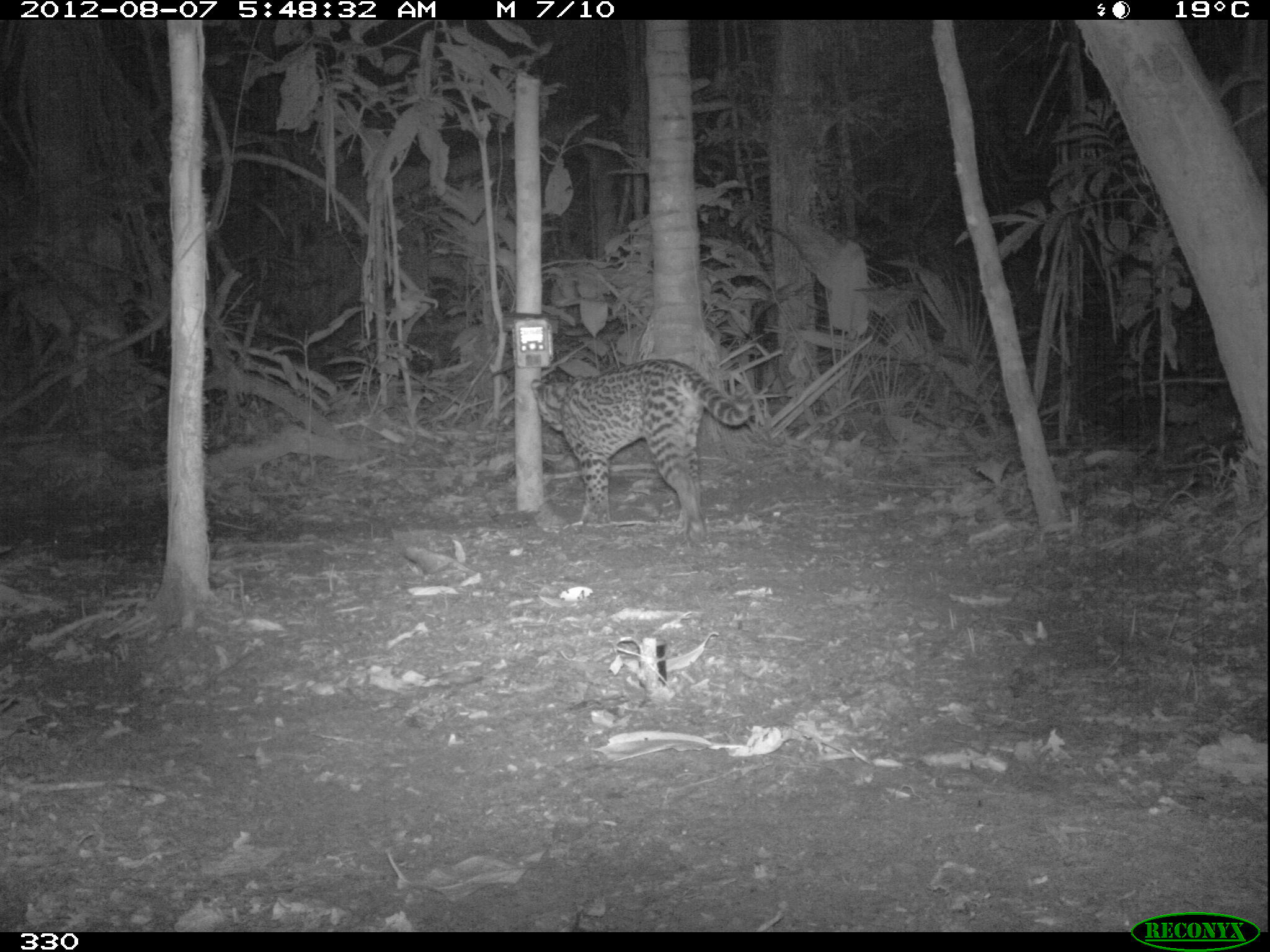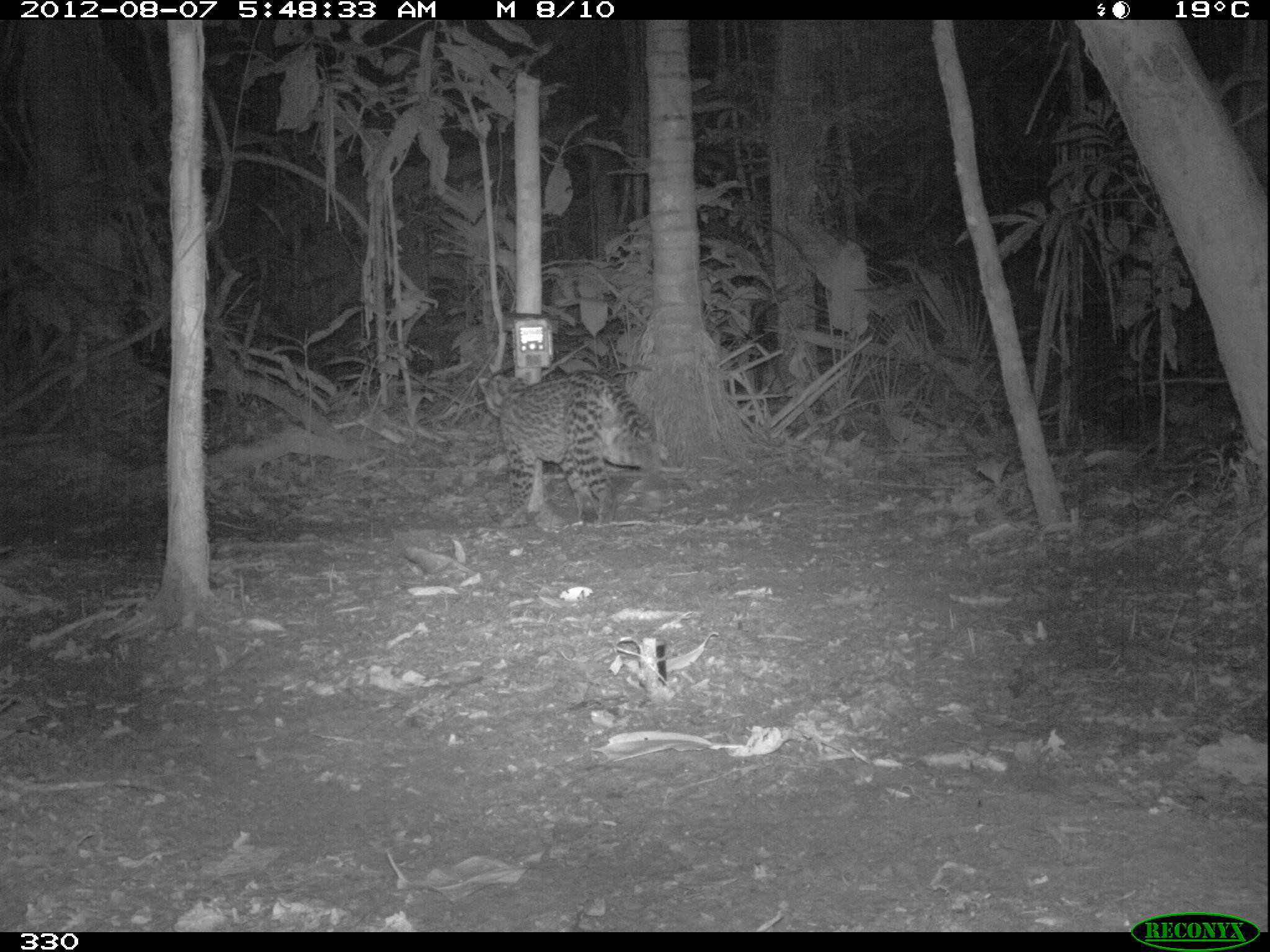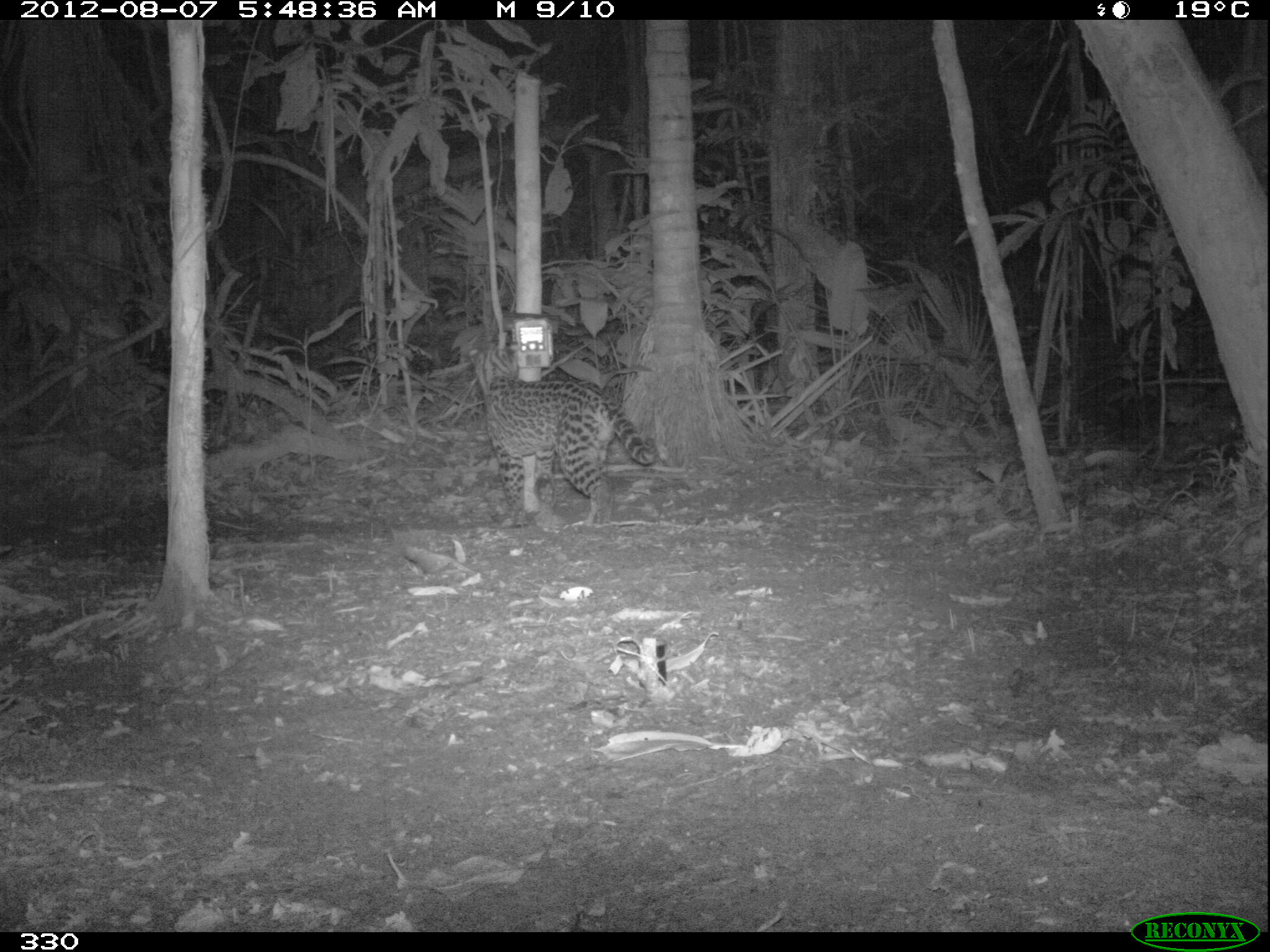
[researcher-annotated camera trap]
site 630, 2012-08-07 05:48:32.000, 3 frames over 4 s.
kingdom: Animalia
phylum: Chordata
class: Mammalia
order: Carnivora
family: Felidae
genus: Leopardus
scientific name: Leopardus pardalis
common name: ocelot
Leopardus pardalis (ocelot).